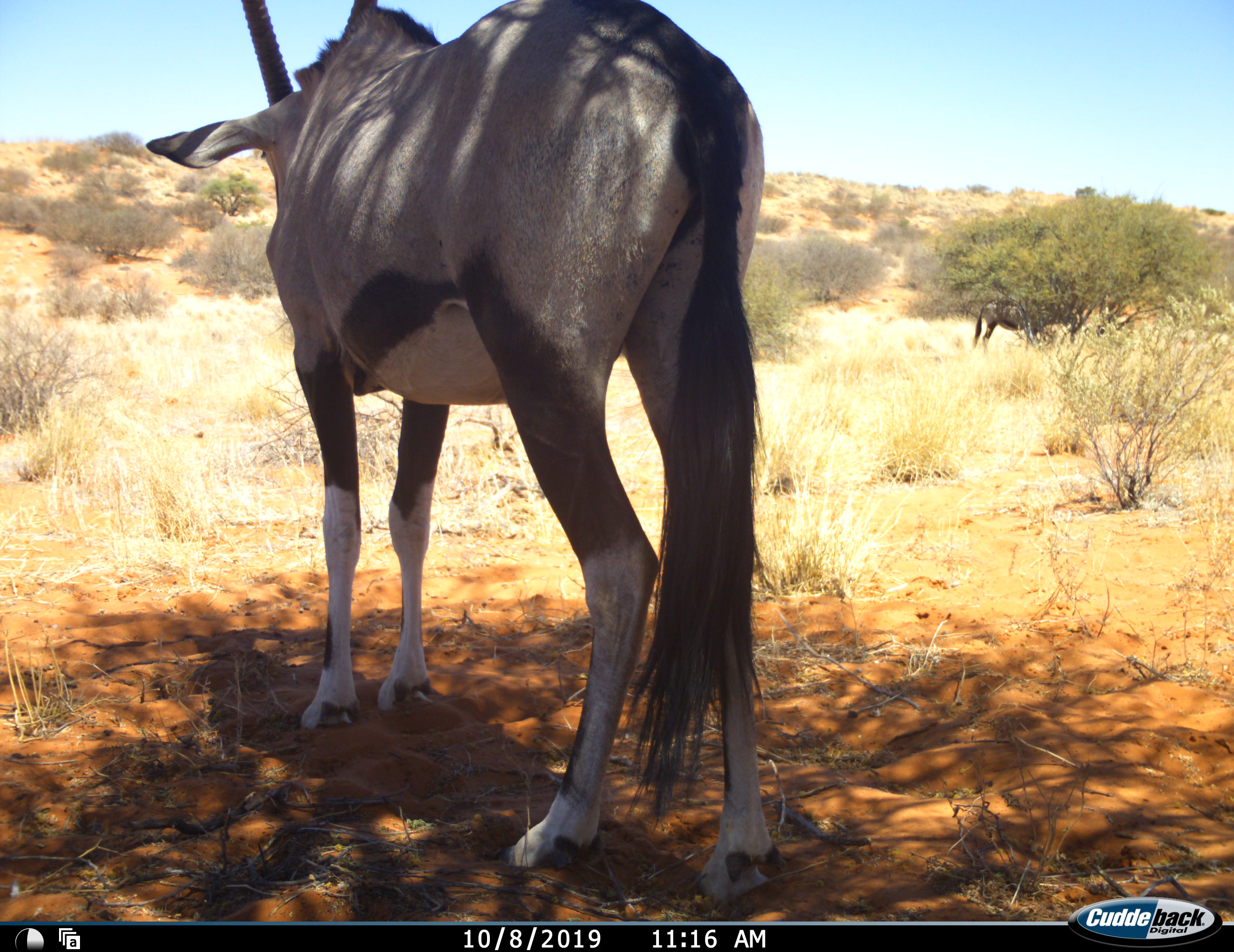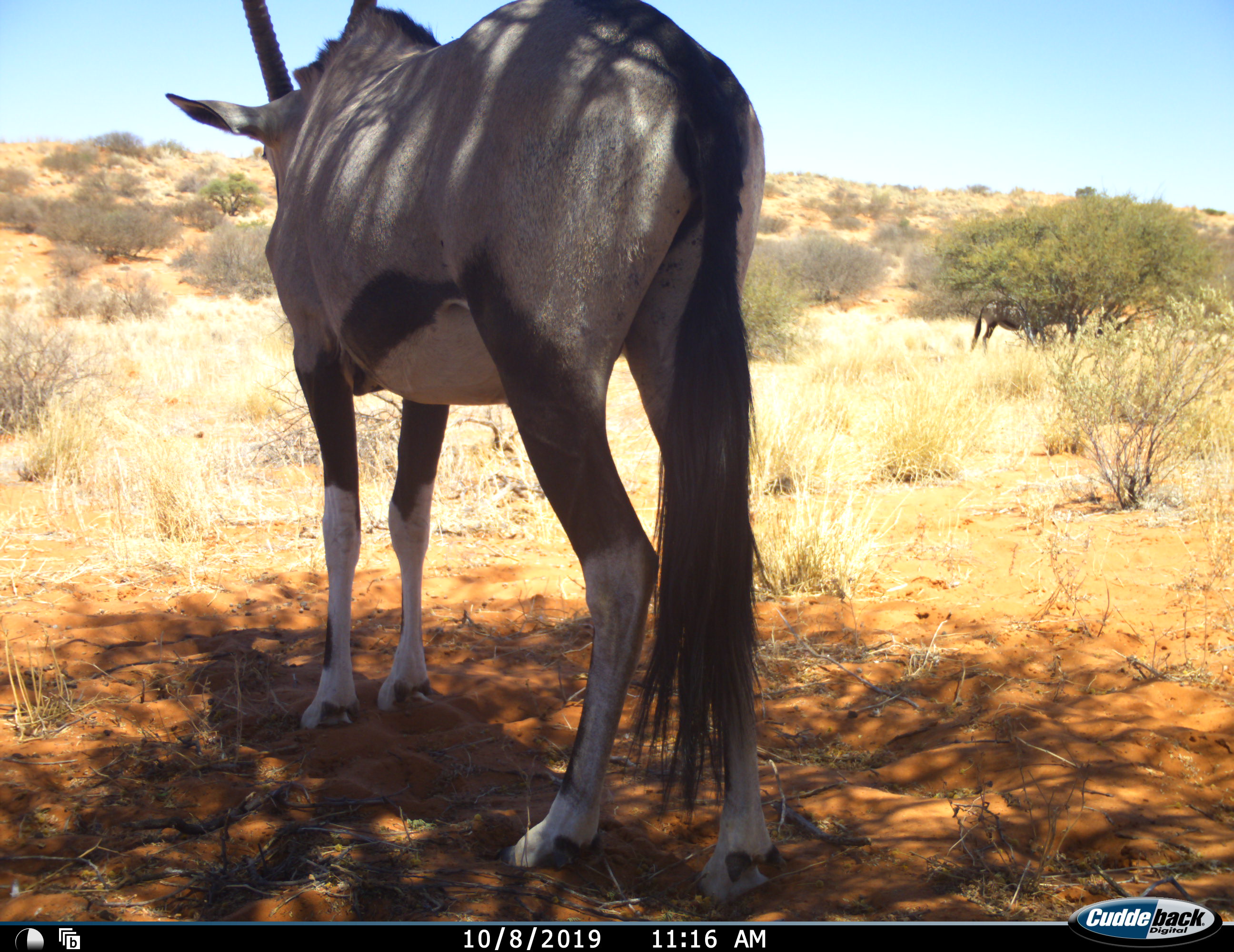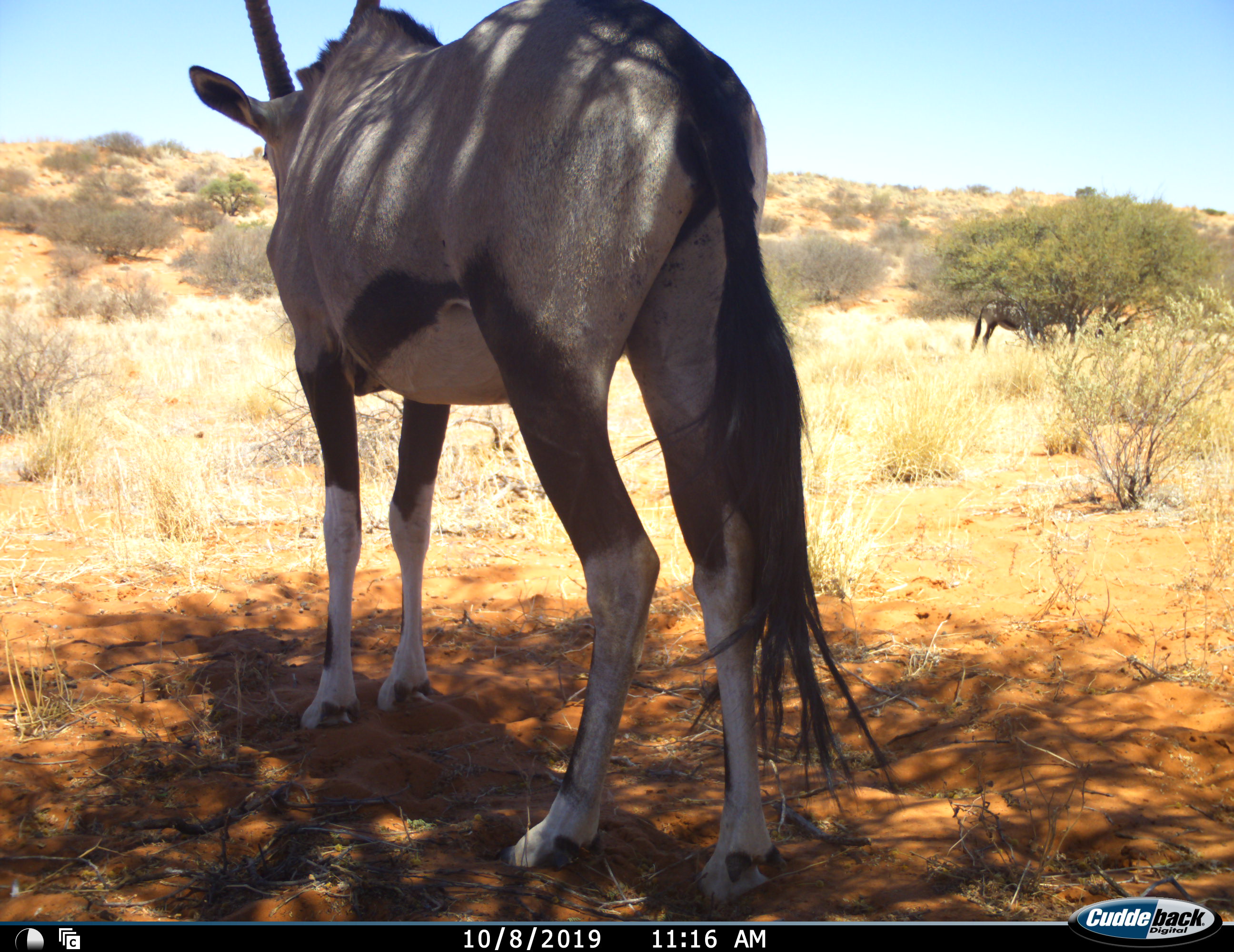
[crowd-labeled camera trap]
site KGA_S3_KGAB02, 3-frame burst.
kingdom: Animalia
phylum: Chordata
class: Mammalia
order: Artiodactyla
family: Bovidae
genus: Oryx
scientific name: Oryx gazella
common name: gemsbok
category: oryx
Oryx (gemsbok) (Oryx gazella), count 2. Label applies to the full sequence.